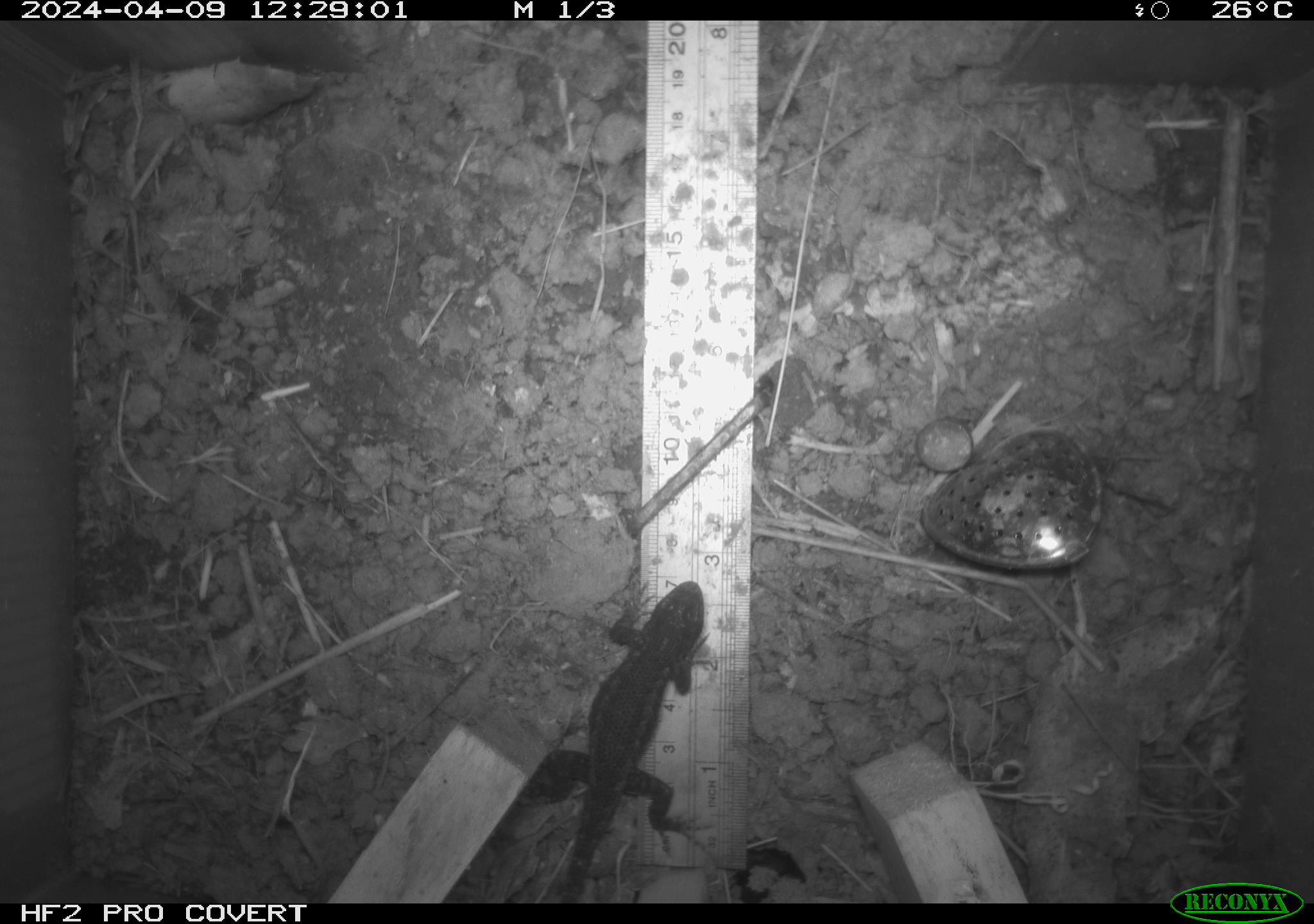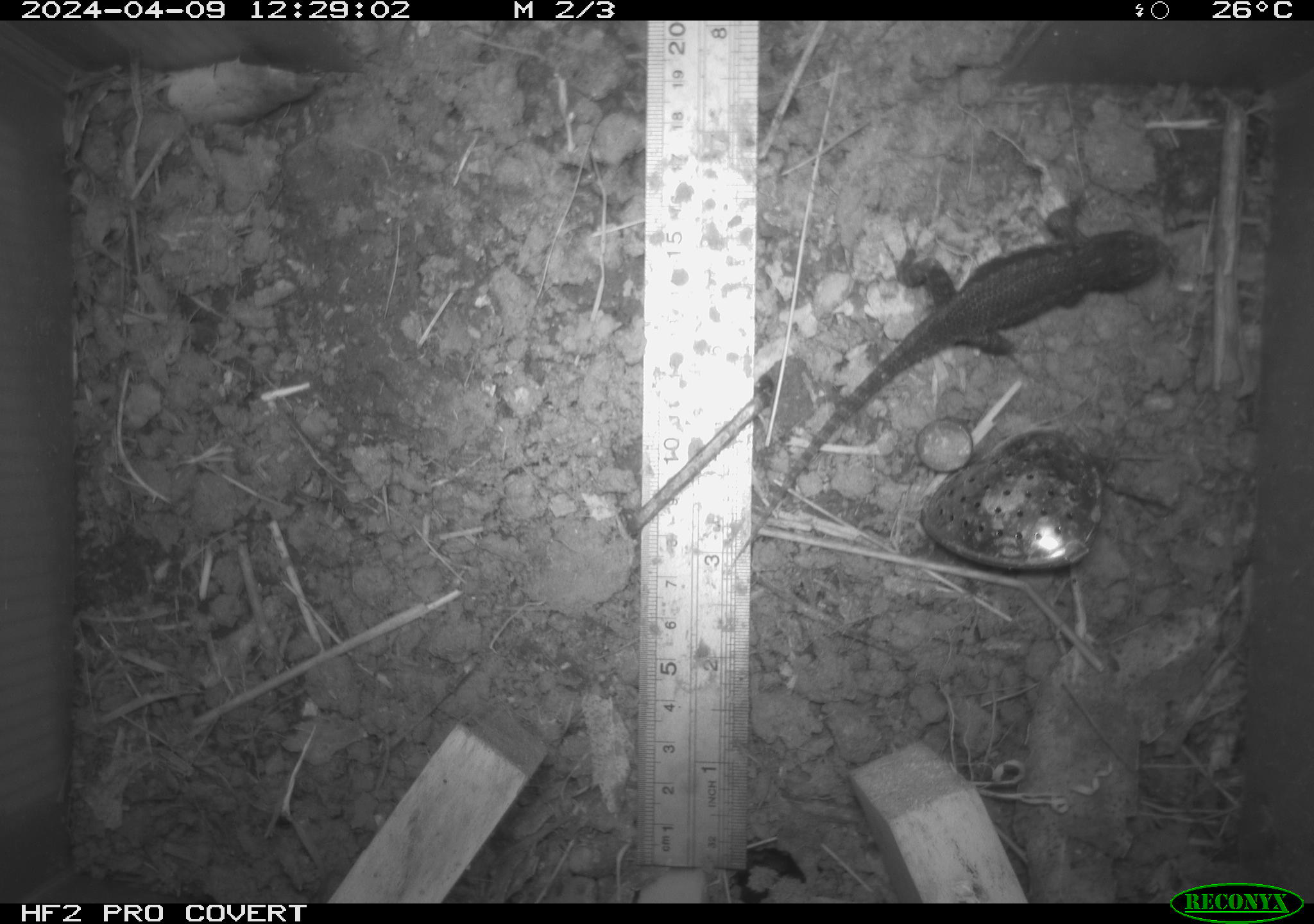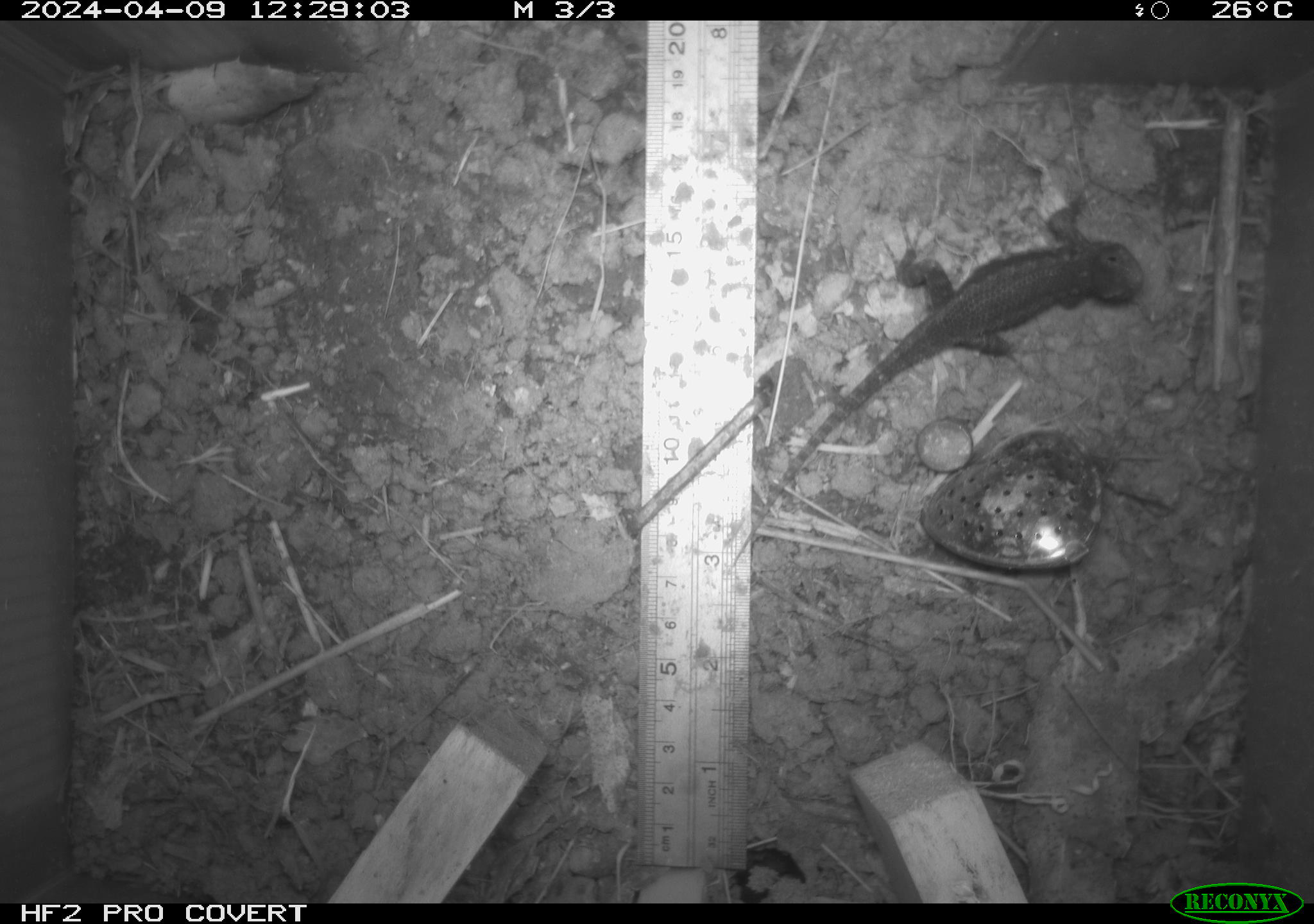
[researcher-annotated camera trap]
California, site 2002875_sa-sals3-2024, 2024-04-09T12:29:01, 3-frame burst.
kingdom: Animalia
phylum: Chordata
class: Reptilia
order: Squamata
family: Phrynosomatidae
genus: Sceloporus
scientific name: Sceloporus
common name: spiny lizards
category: sceloporus species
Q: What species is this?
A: Sceloporus species (spiny lizards) (Sceloporus).